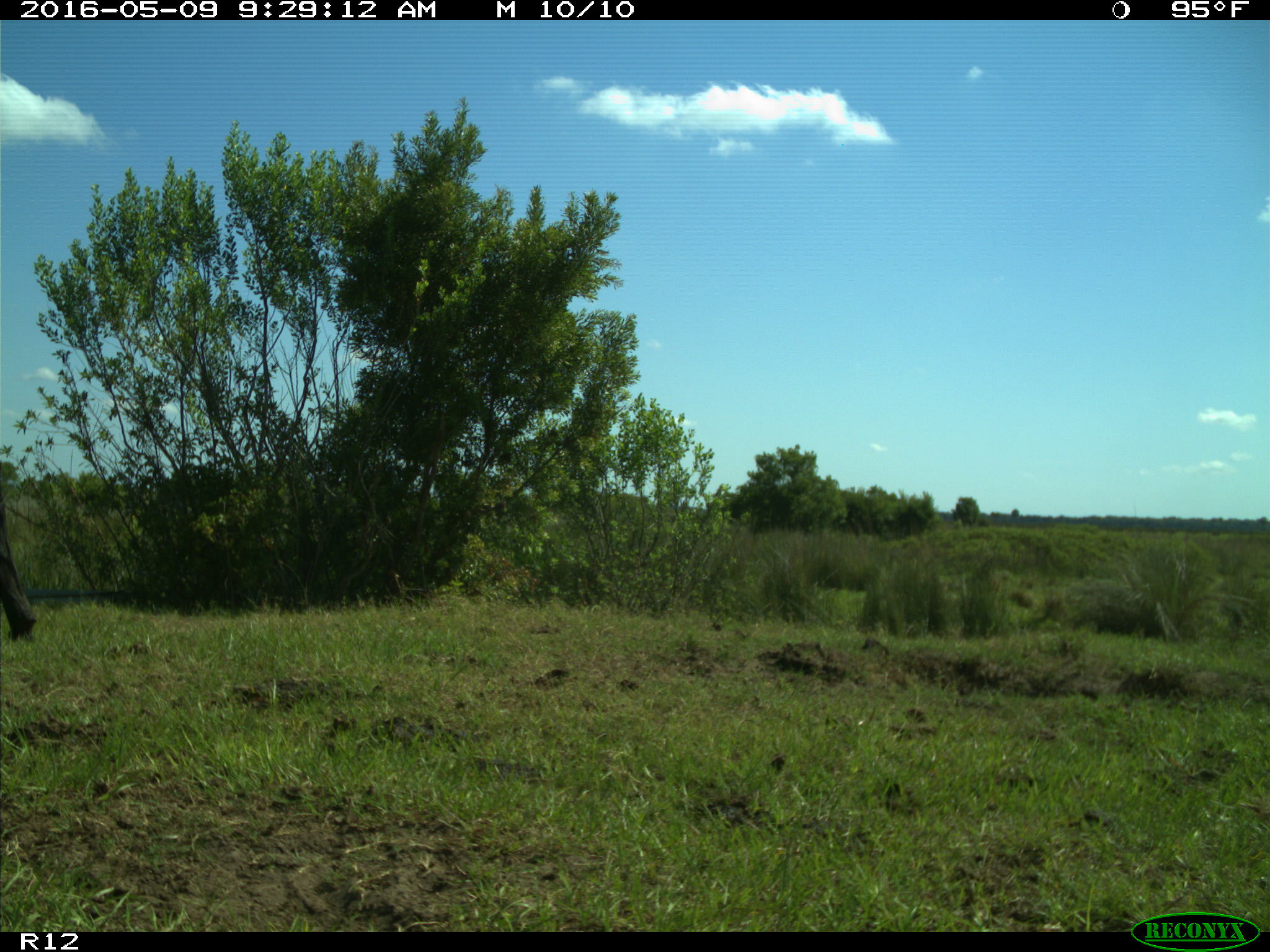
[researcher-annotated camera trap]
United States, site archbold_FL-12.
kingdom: Animalia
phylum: Chordata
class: Mammalia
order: Artiodactyla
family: Bovidae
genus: Bos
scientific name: Bos taurus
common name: domestic cow